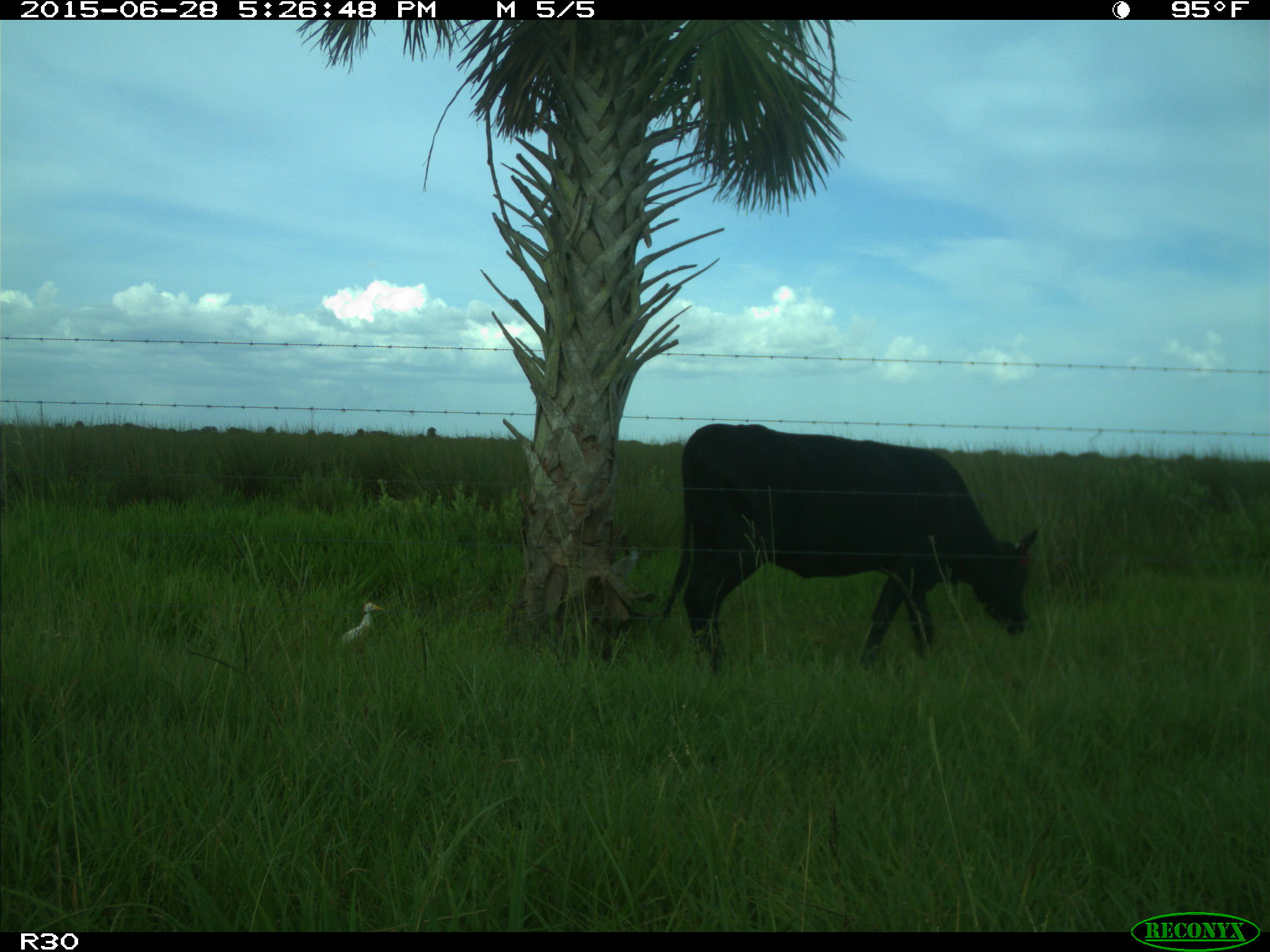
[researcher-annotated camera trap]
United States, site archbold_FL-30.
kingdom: Animalia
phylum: Chordata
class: Mammalia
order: Artiodactyla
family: Bovidae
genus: Bos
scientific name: Bos taurus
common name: domestic cow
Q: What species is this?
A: Bos taurus (domestic cow).